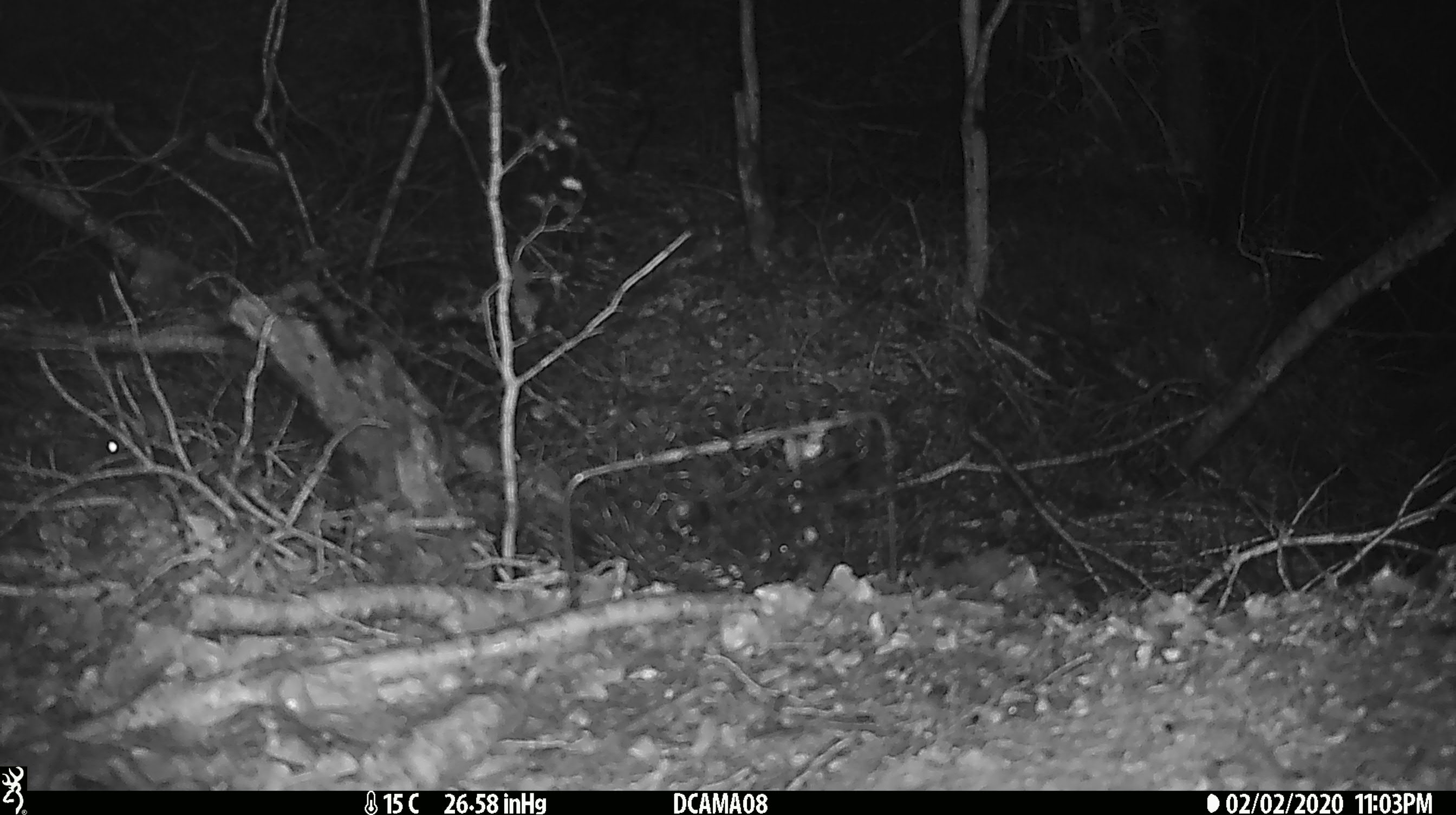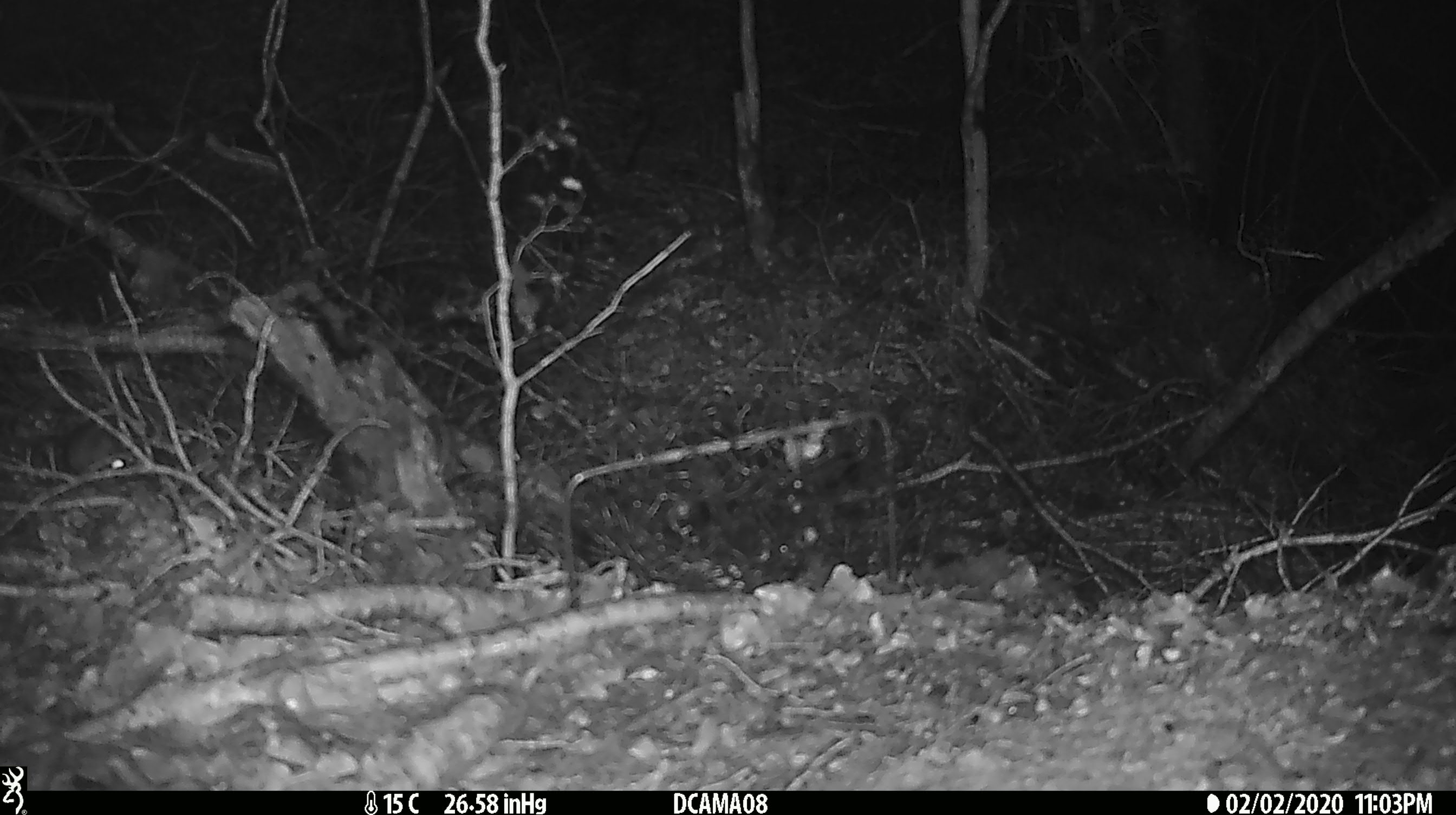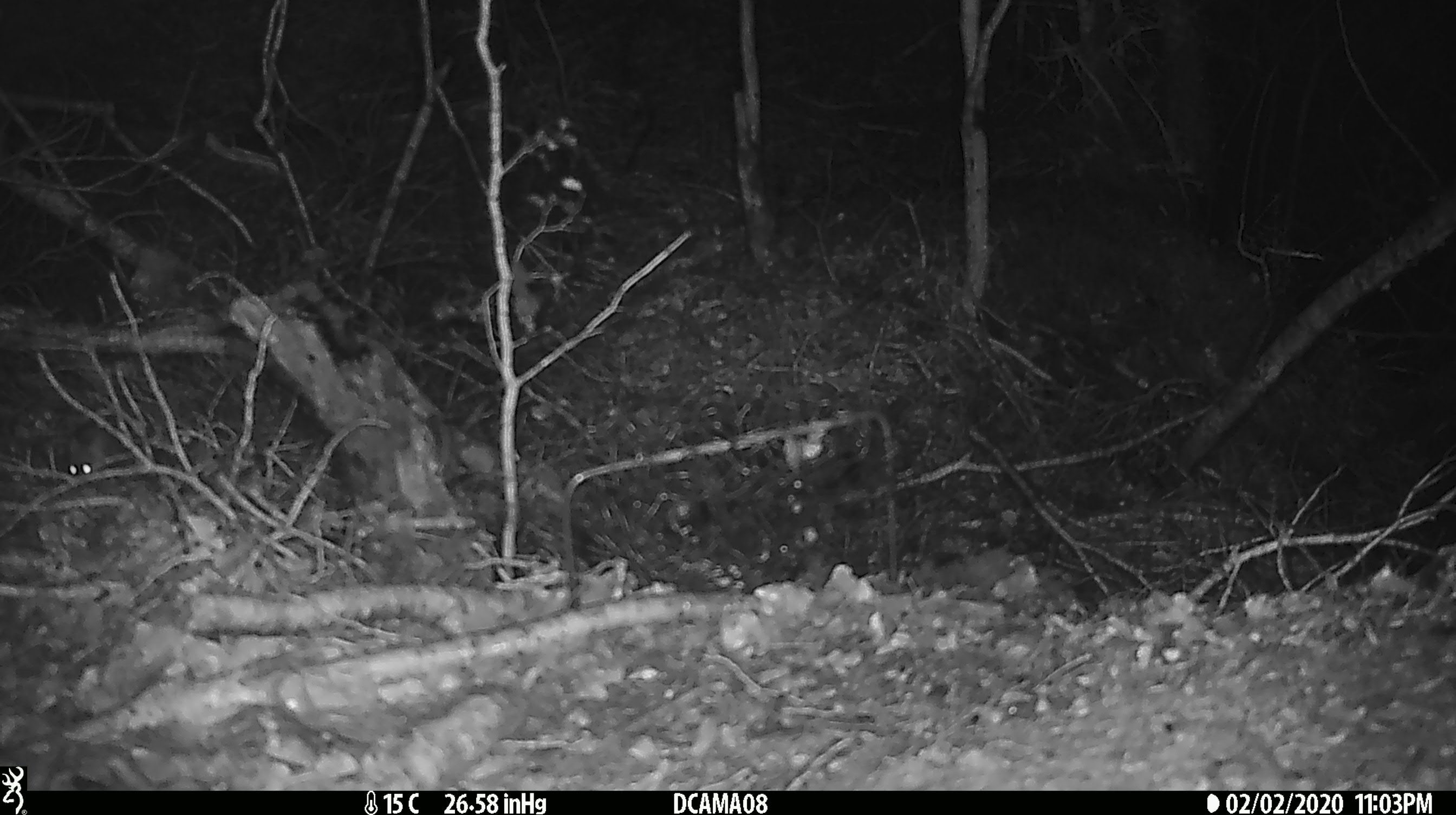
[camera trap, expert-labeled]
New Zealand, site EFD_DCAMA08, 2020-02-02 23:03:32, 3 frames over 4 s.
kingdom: Animalia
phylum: Chordata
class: Mammalia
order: Rodentia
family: Muridae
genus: Mus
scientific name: Mus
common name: mouse